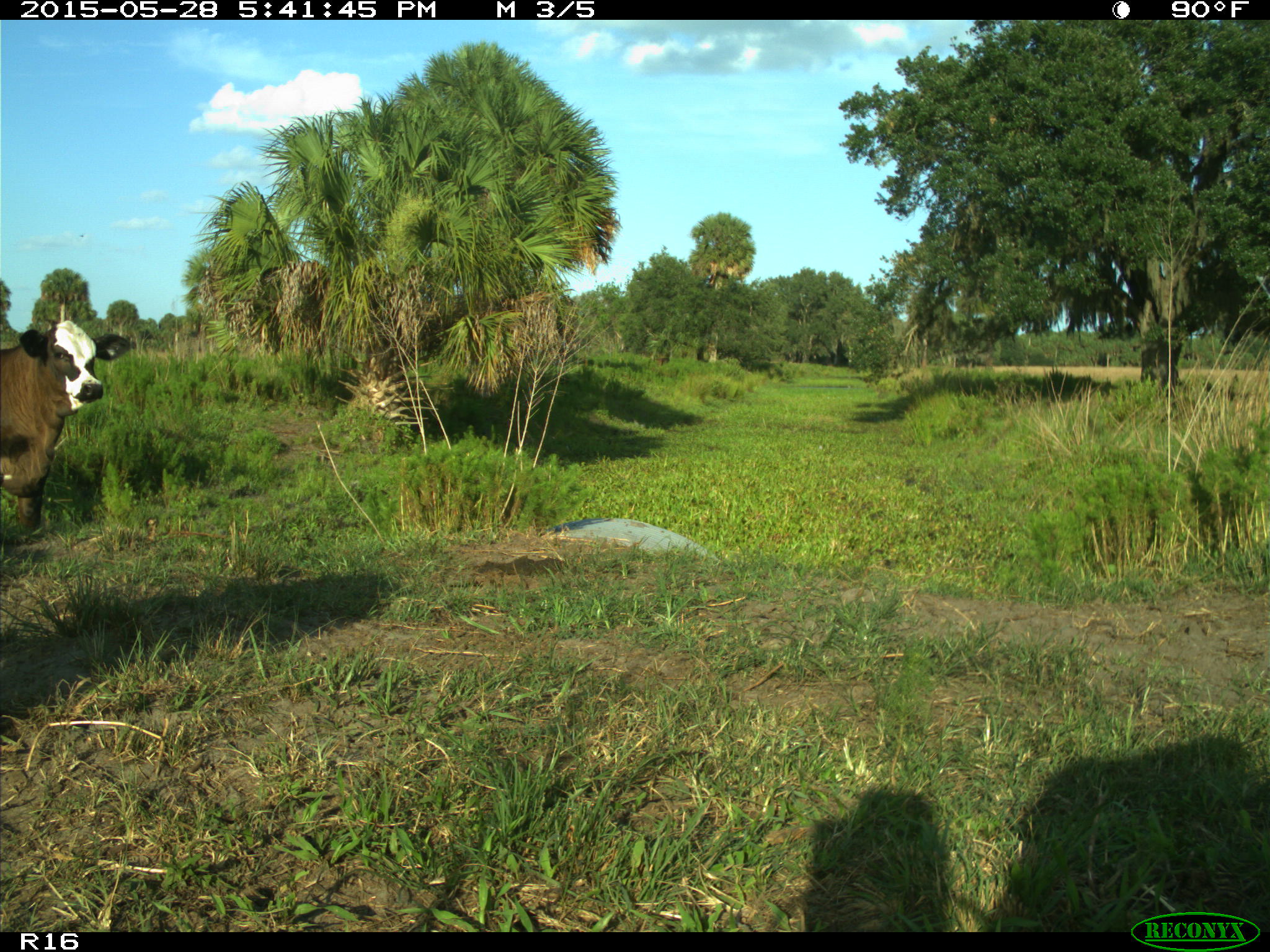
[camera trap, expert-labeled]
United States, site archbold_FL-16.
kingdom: Animalia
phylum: Chordata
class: Mammalia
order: Artiodactyla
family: Bovidae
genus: Bos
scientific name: Bos taurus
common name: domestic cow